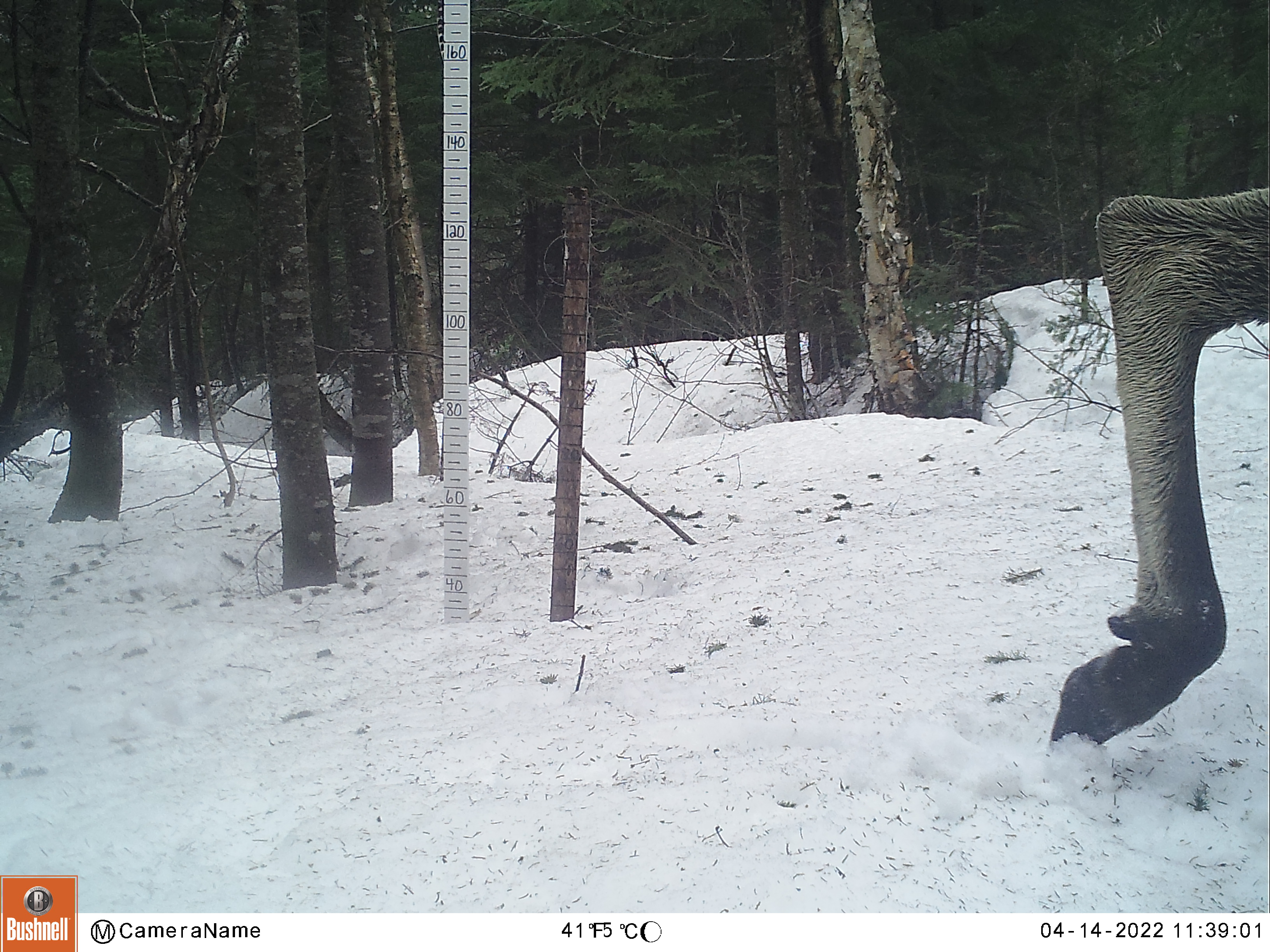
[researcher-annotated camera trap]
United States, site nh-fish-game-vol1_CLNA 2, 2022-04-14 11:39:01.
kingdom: Animalia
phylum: Chordata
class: Mammalia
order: Artiodactyla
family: Cervidae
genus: Alces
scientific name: Alces alces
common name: moose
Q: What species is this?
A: Moose (Alces alces).